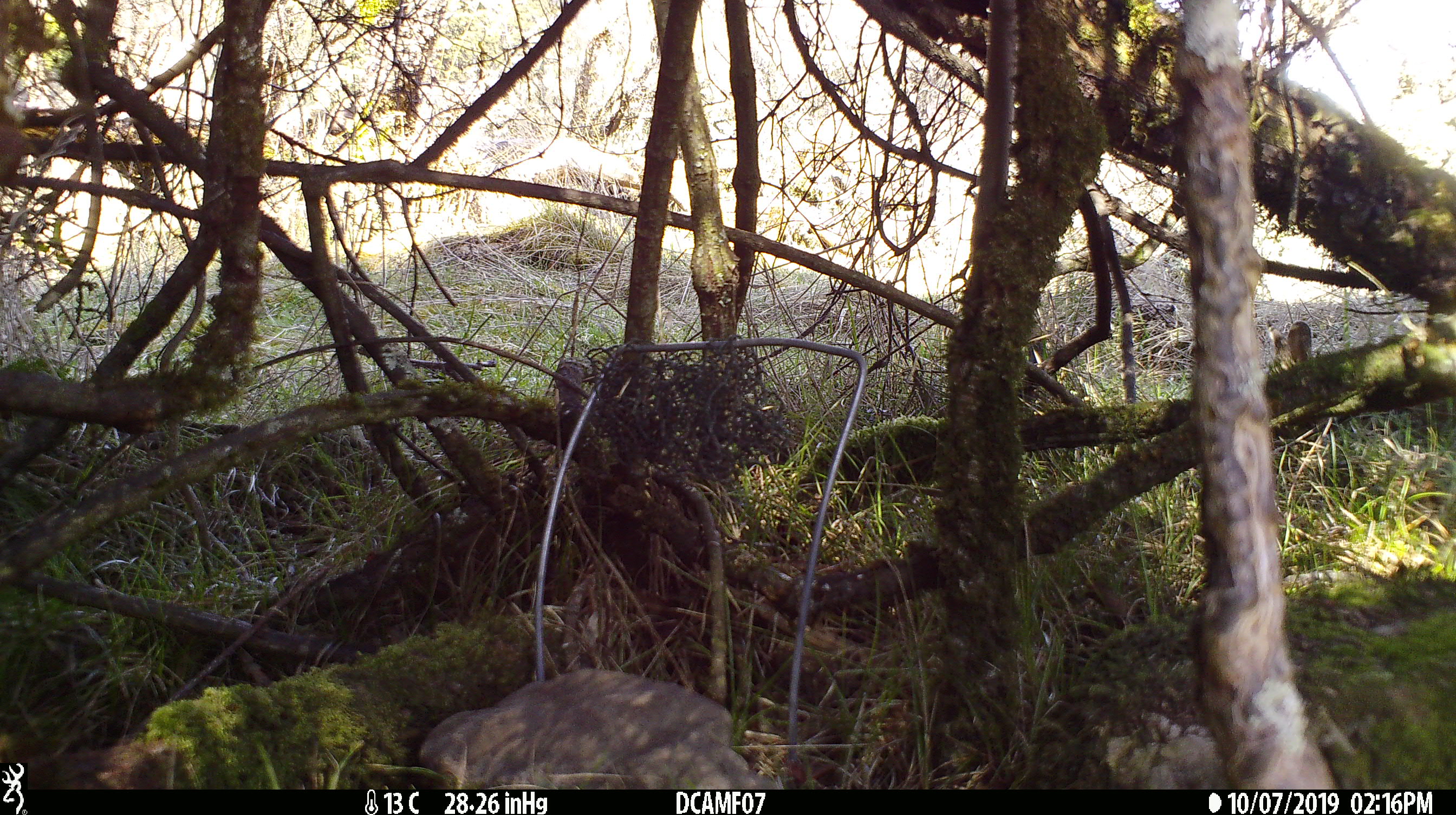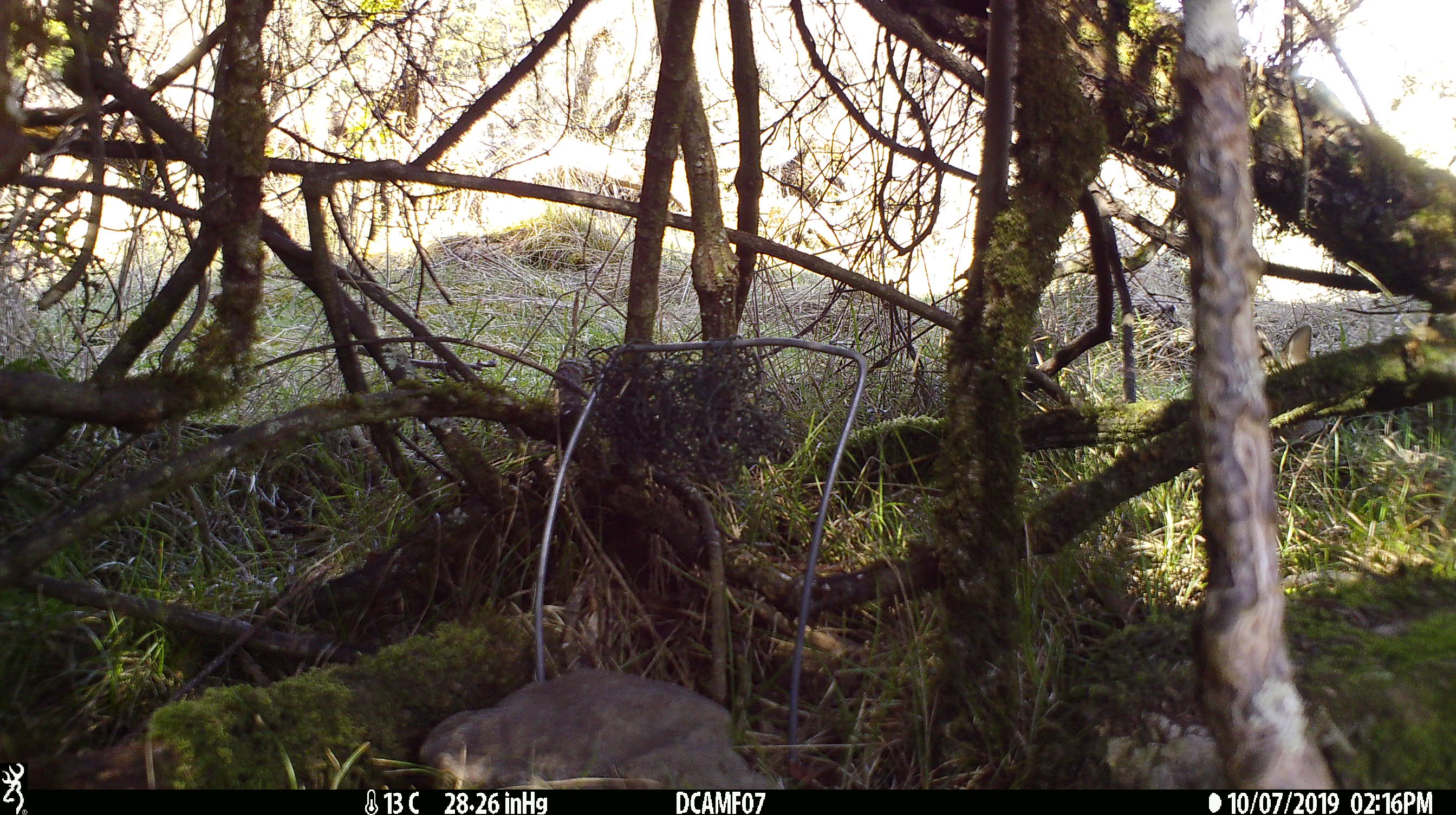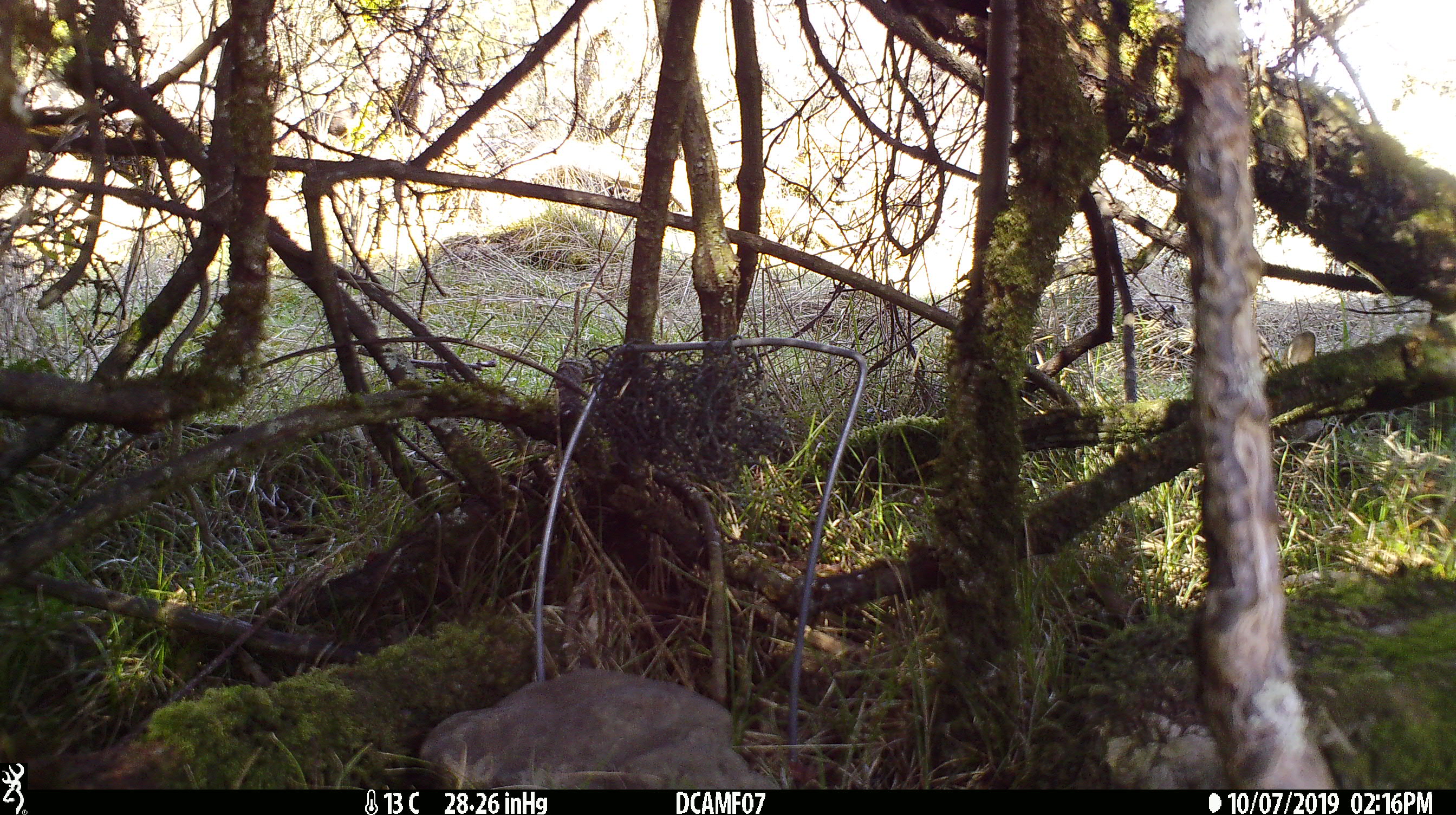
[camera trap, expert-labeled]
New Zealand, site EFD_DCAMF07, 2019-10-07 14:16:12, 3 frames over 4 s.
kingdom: Animalia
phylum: Chordata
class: Mammalia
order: Lagomorpha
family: Leporidae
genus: Oryctolagus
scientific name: Oryctolagus cuniculus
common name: european rabbit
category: rabbit